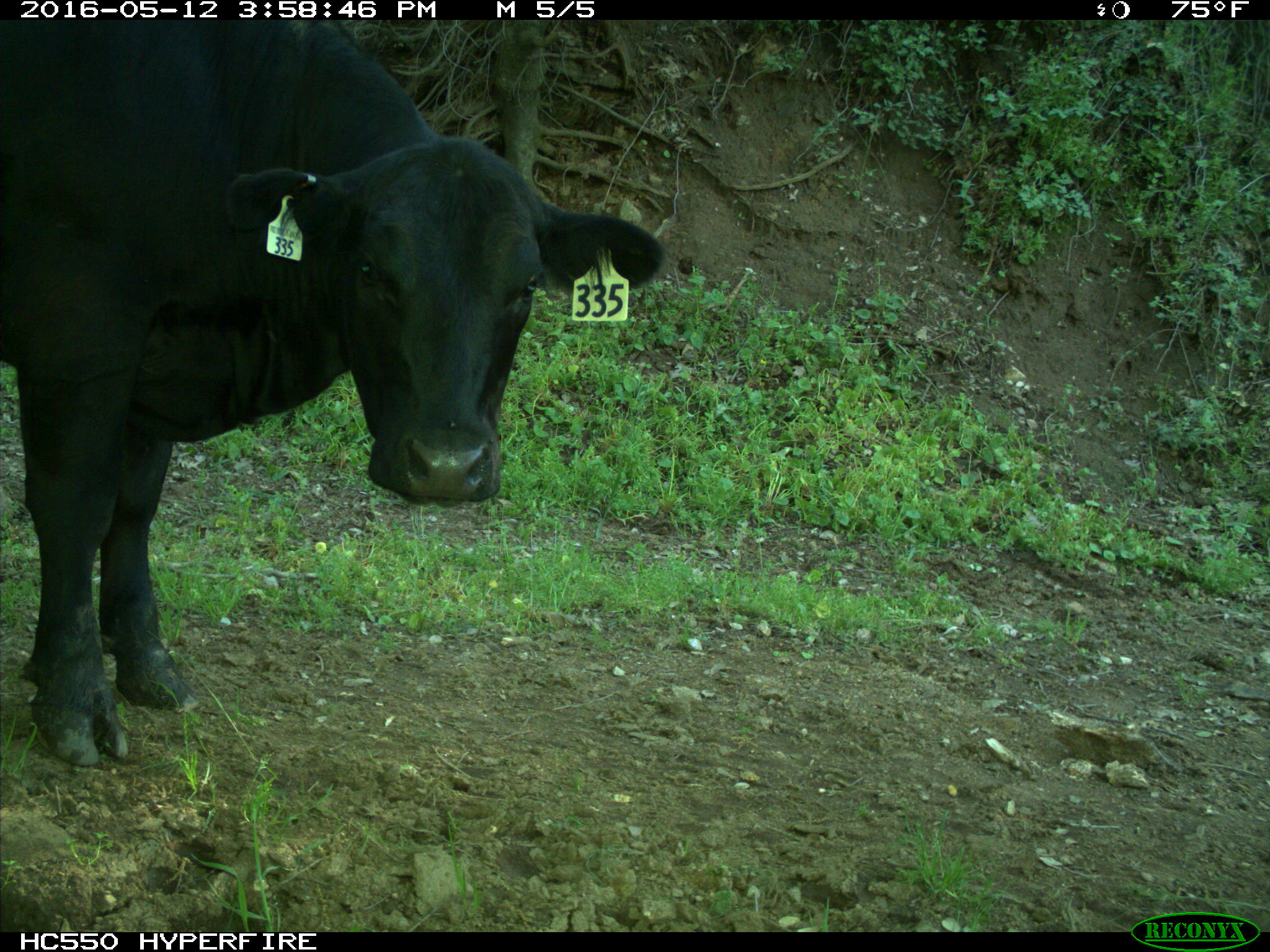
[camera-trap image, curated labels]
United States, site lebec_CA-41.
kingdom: Animalia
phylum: Chordata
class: Mammalia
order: Artiodactyla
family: Bovidae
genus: Bos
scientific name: Bos taurus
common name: domestic cow